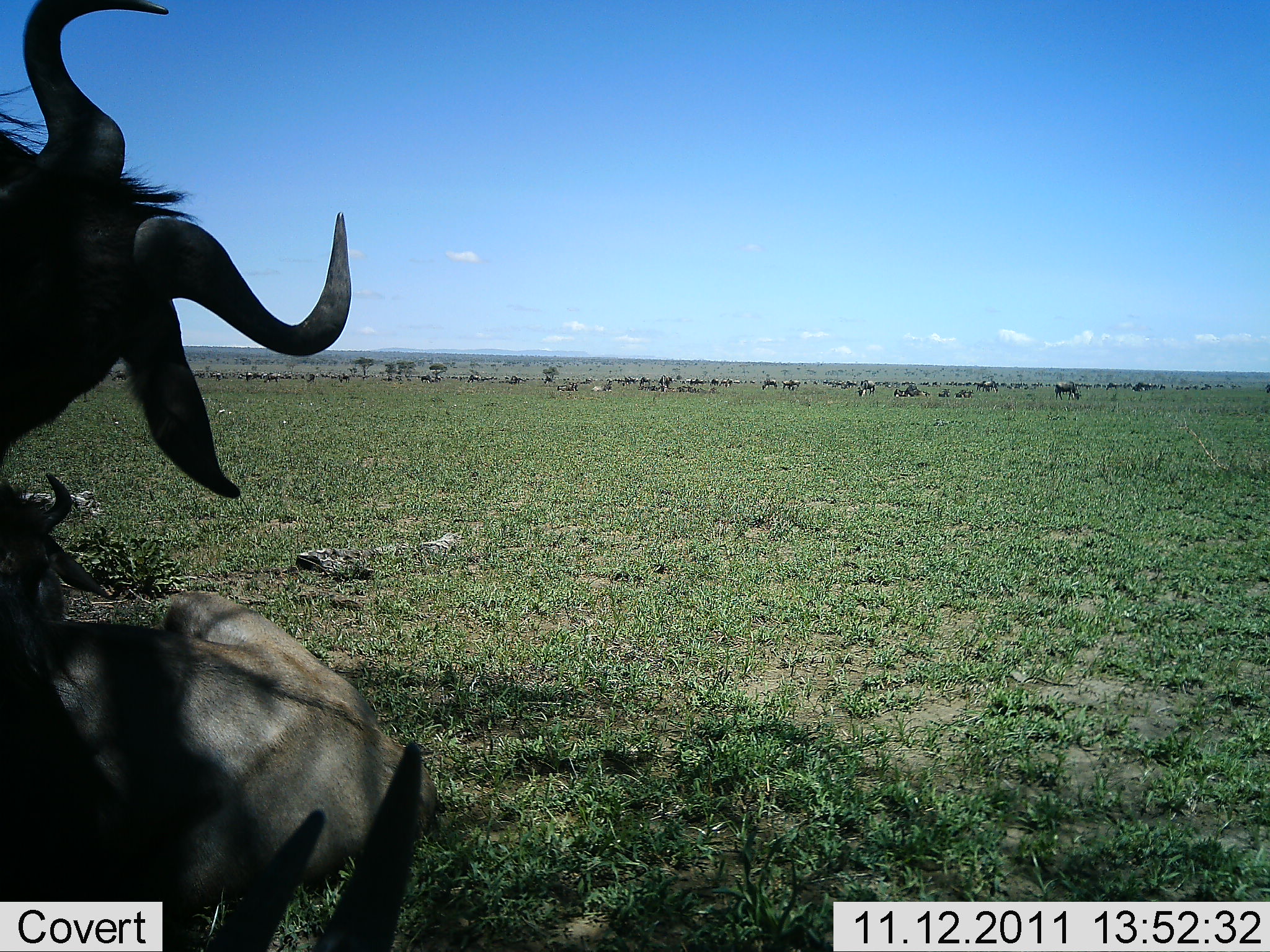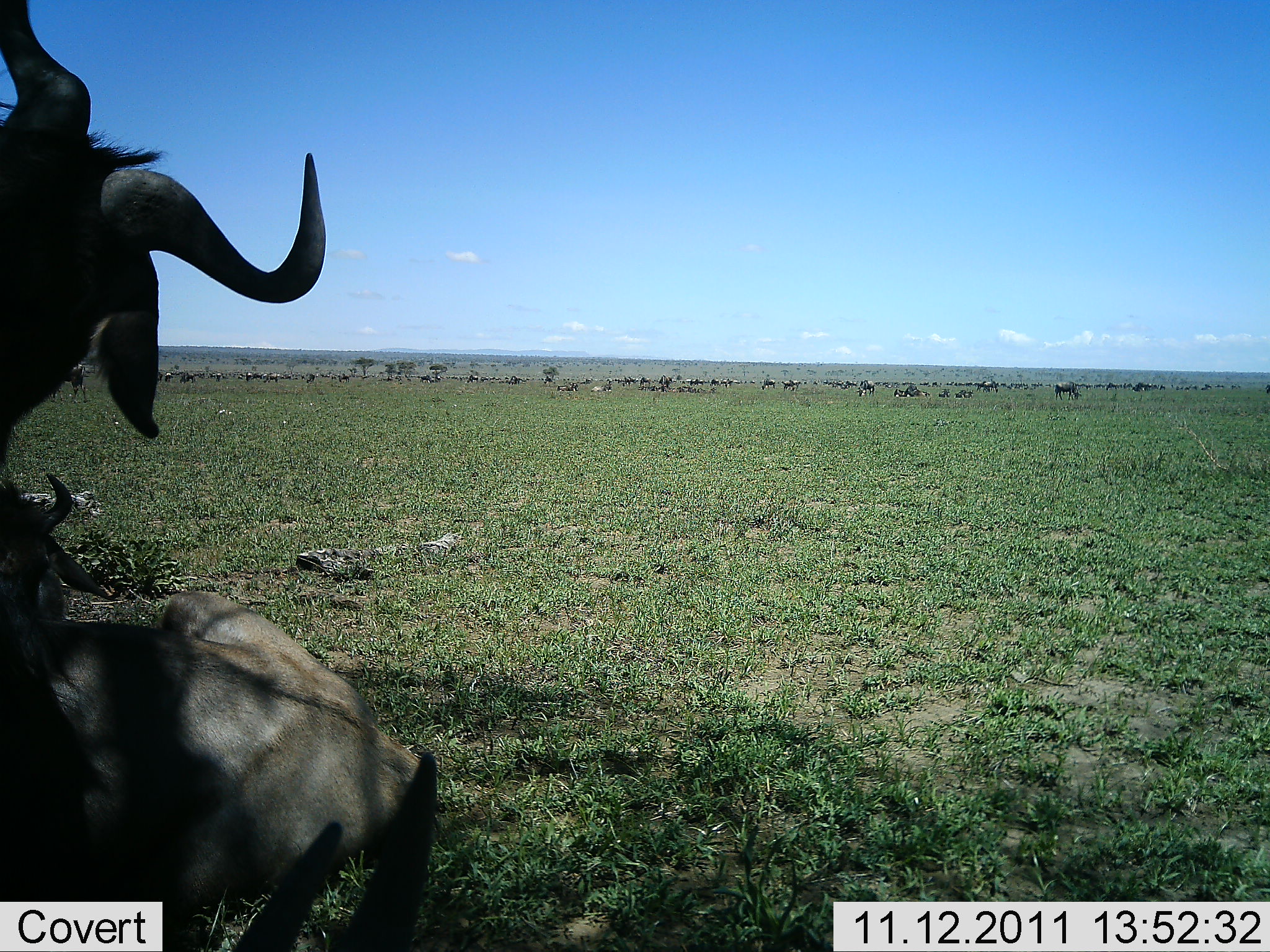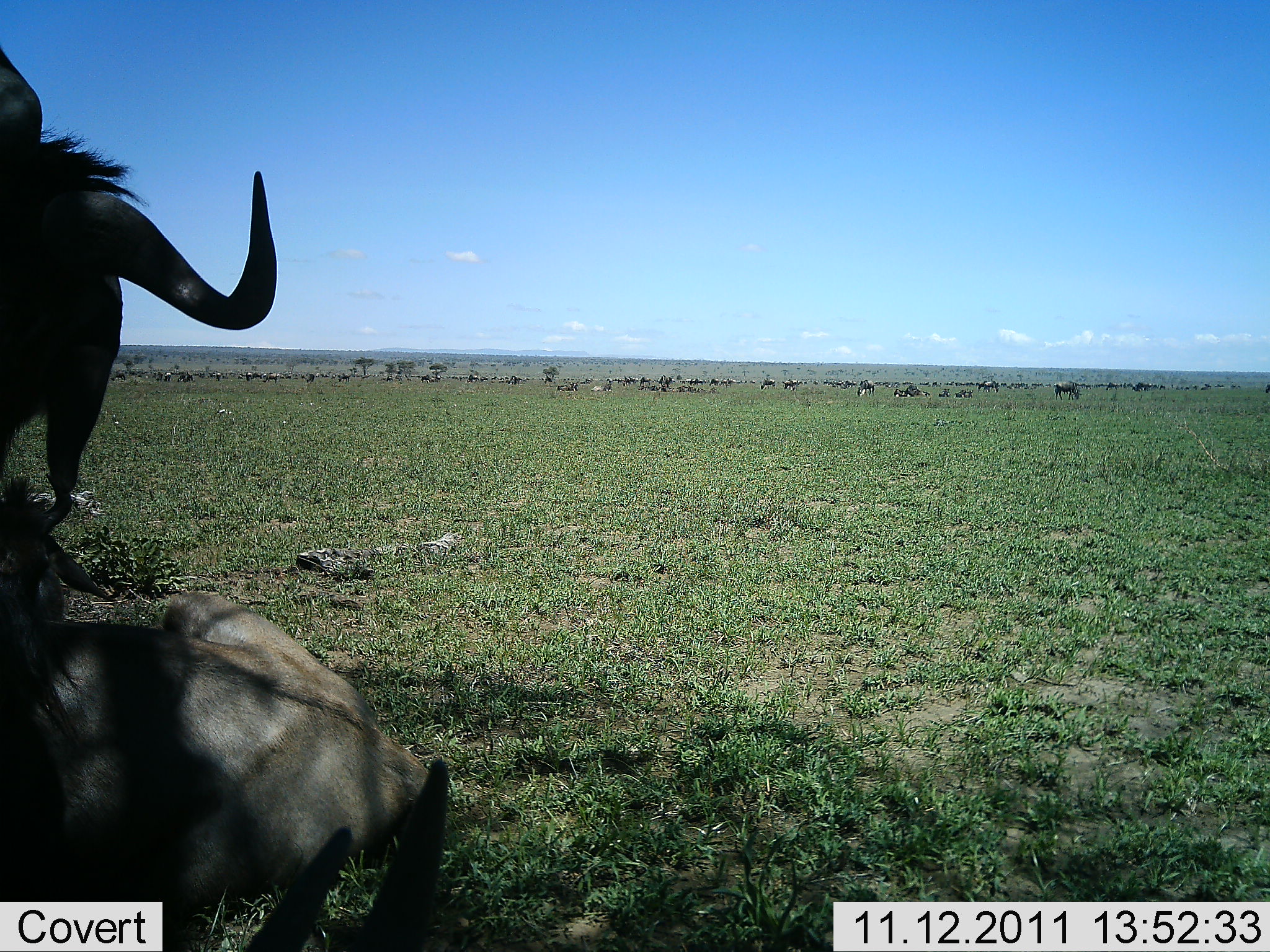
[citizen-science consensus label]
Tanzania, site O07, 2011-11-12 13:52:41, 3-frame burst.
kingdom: Animalia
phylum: Chordata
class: Mammalia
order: Artiodactyla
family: Bovidae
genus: Connochaetes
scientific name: Connochaetes taurinus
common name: blue wildebeest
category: wildebeest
Wildebeest (blue wildebeest) (Connochaetes taurinus), count 11-50. Behavior (volunteer vote fractions): standing 45%, resting 82%, moving 0%, interacting 18%. Young present (vote fraction): 0%. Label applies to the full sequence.